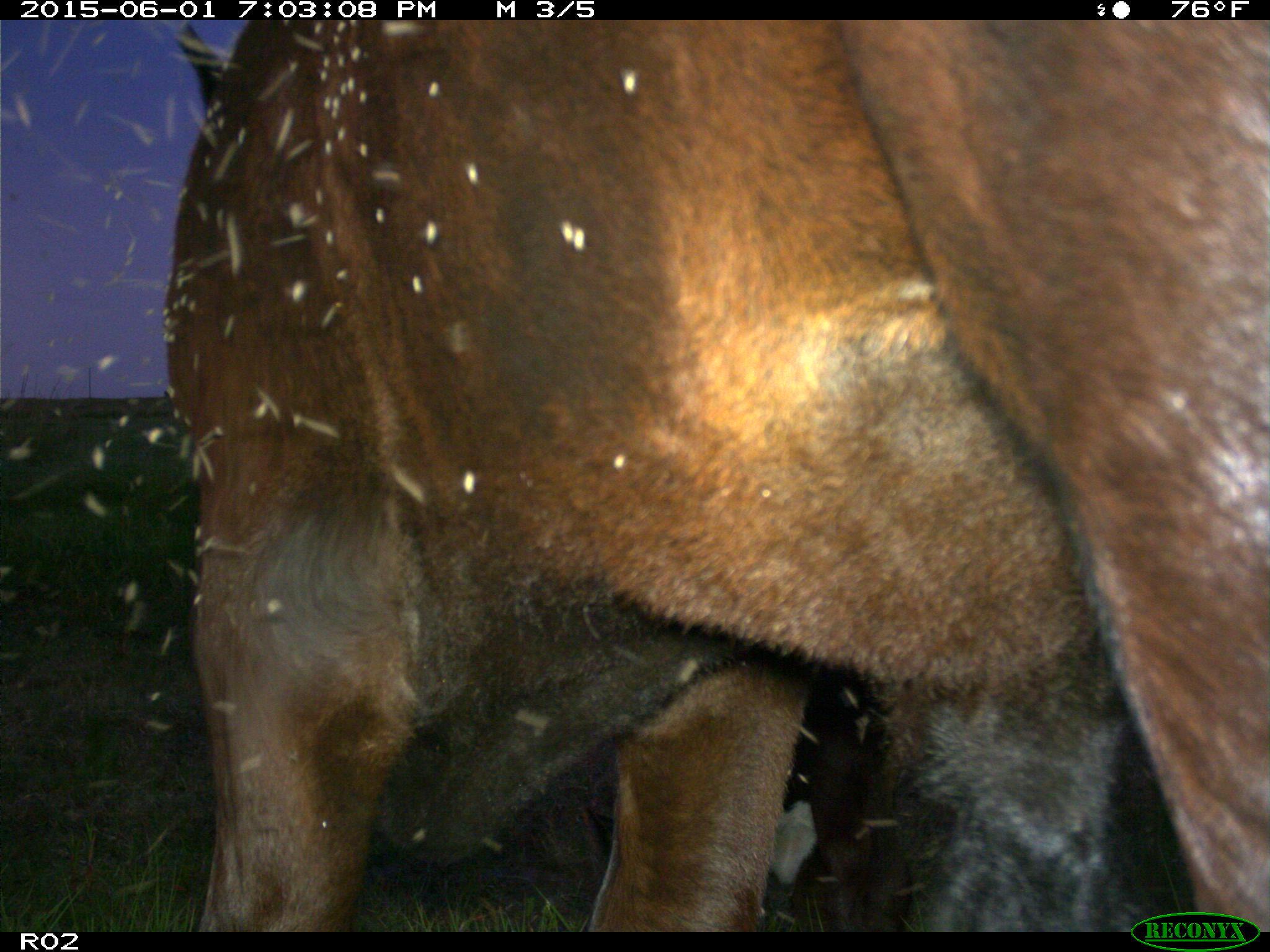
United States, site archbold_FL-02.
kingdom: Animalia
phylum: Chordata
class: Mammalia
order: Artiodactyla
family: Bovidae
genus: Bos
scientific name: Bos taurus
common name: domestic cow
Bos taurus (domestic cow).